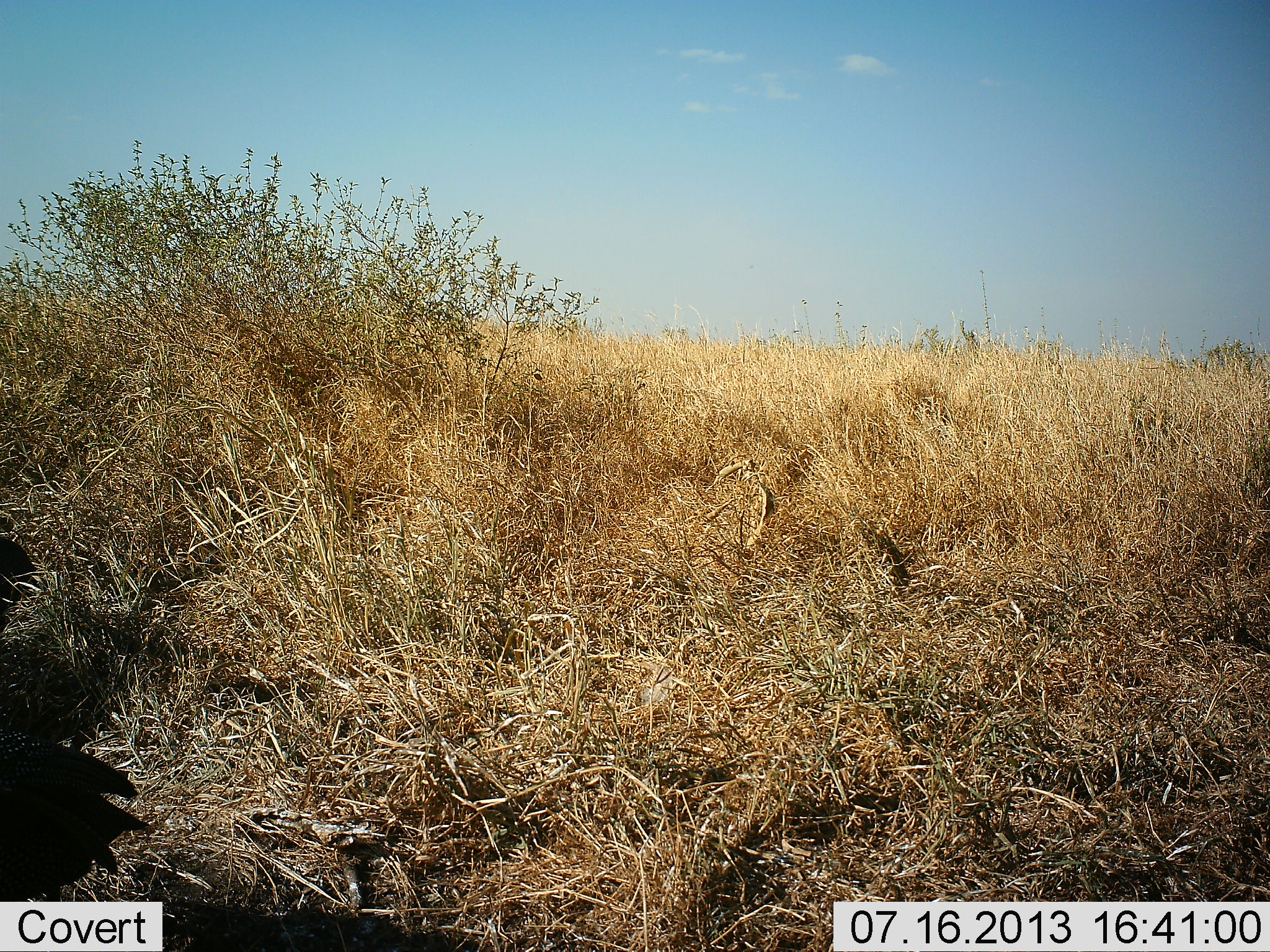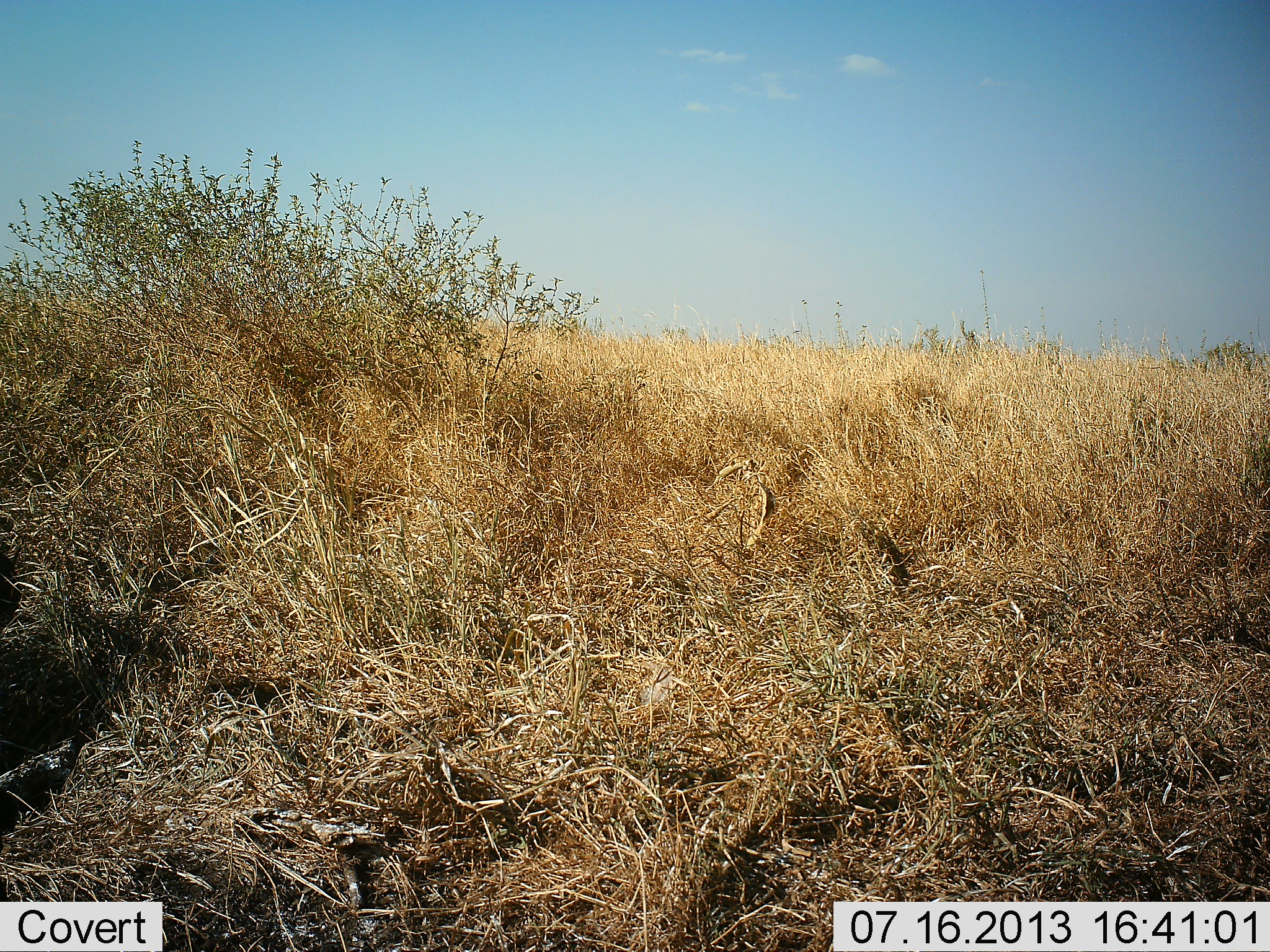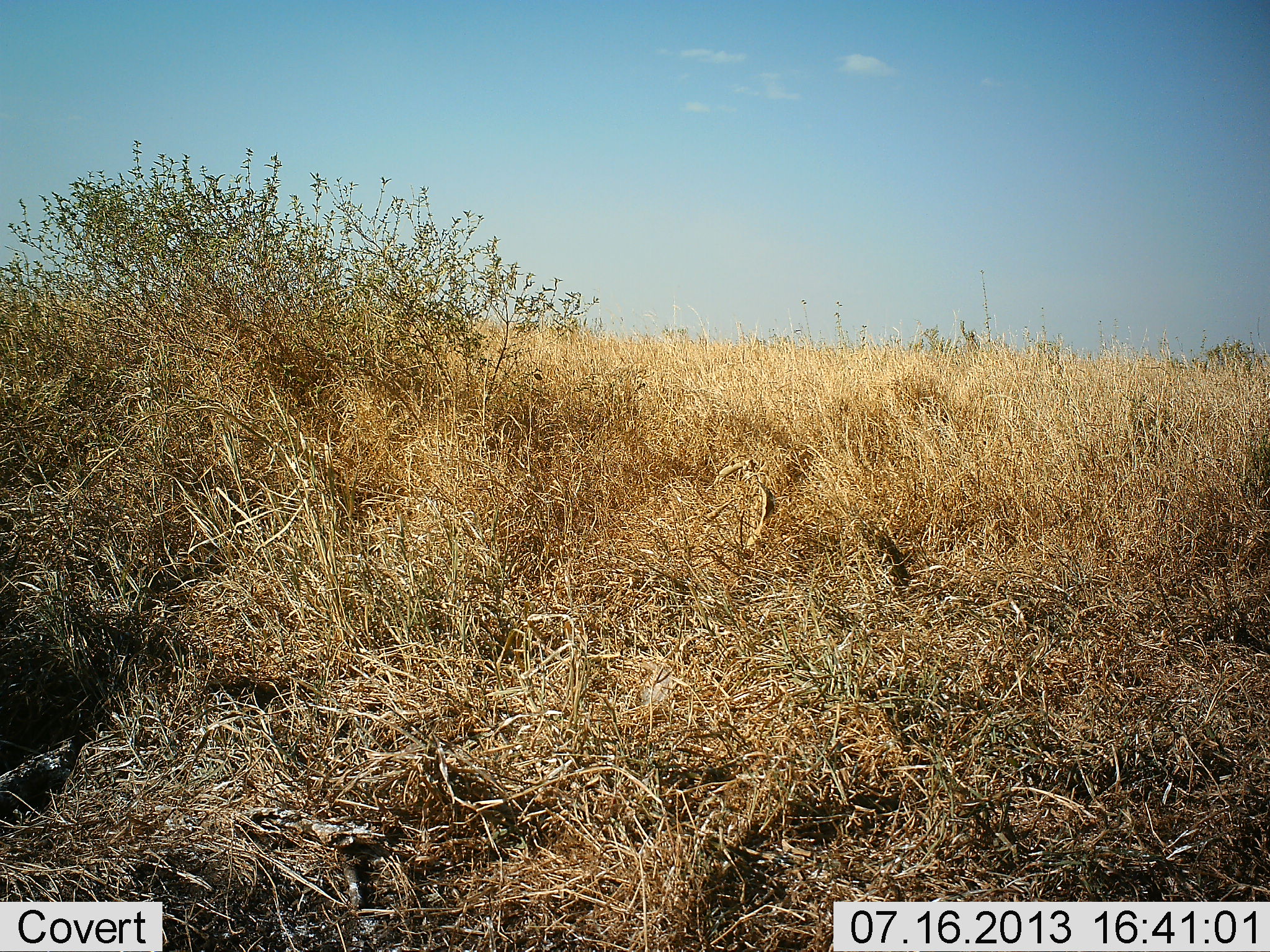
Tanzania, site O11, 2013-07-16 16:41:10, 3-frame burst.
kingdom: Animalia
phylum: Chordata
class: Aves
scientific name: Aves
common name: bird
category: otherbird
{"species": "otherbird (bird) (Aves)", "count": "1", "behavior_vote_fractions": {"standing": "25%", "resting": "0%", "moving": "75%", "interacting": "0%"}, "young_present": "0%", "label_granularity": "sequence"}